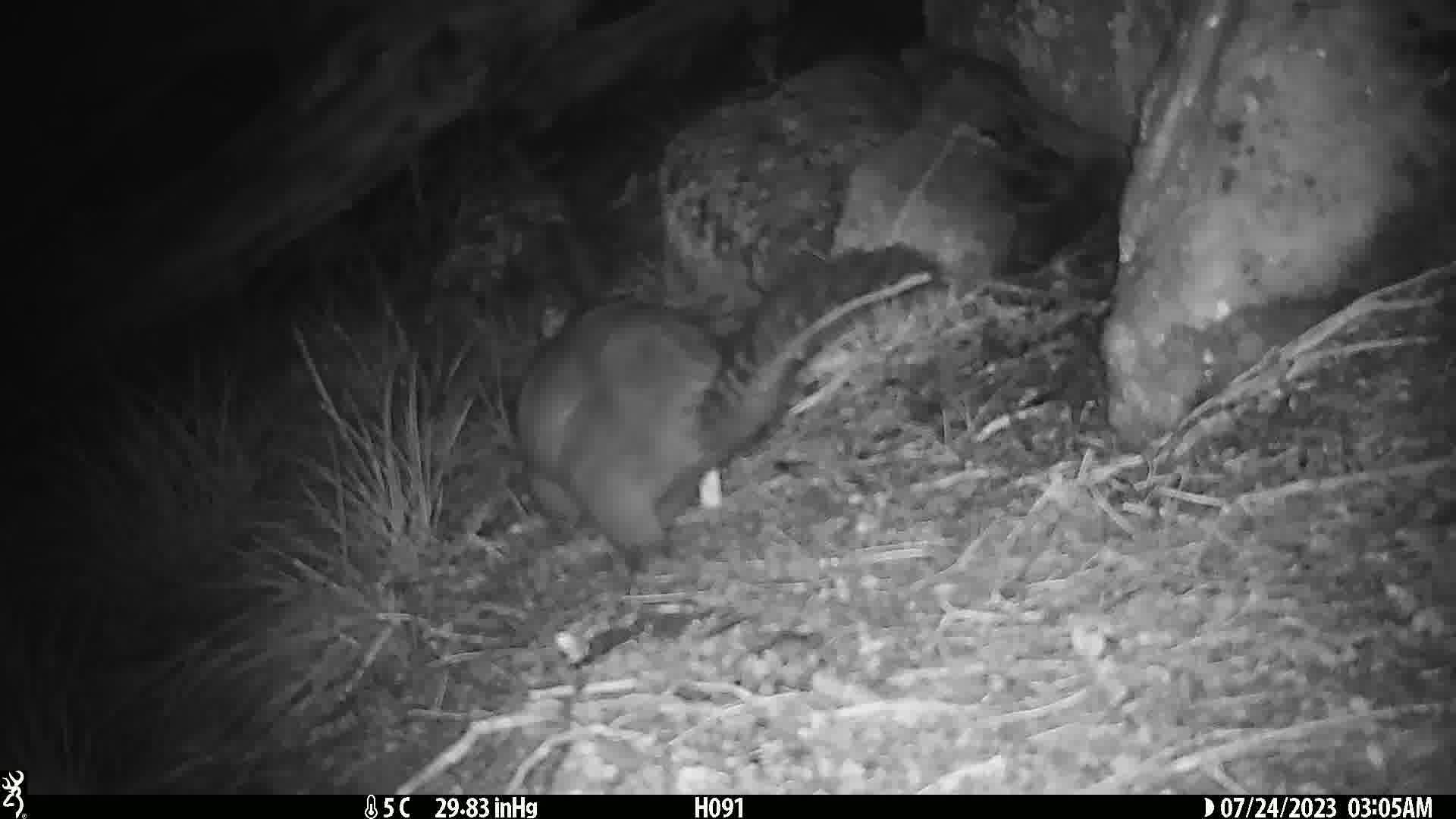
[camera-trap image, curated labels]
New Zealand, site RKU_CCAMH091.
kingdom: Animalia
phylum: Chordata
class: Mammalia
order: Diprotodontia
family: Phalangeridae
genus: Trichosurus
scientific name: Trichosurus vulpecula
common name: common brushtail possum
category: possum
Possum (common brushtail possum) (Trichosurus vulpecula).